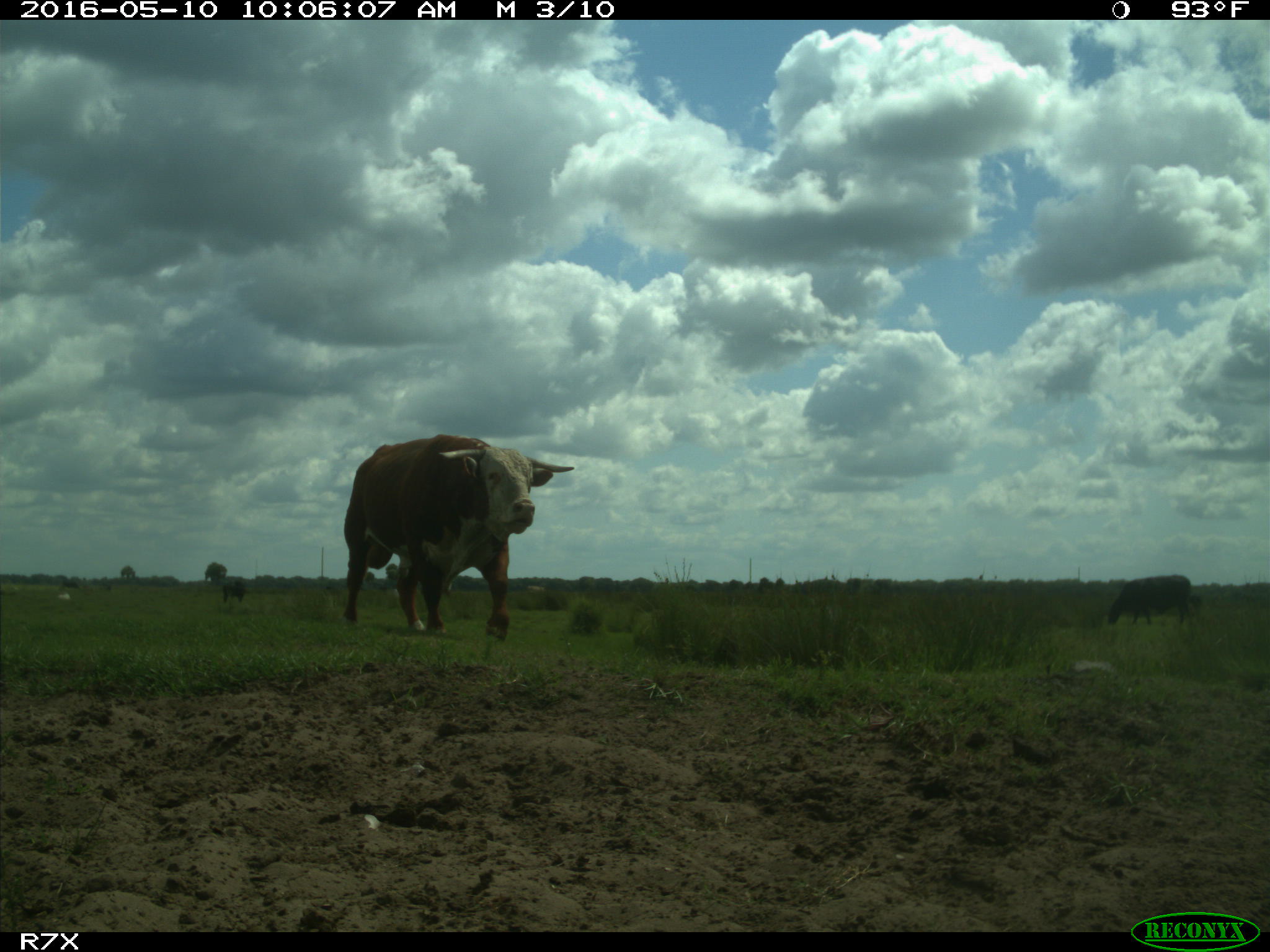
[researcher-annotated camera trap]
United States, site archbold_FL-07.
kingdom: Animalia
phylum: Chordata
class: Mammalia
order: Artiodactyla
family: Bovidae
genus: Bos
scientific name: Bos taurus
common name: domestic cow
Bos taurus (domestic cow).